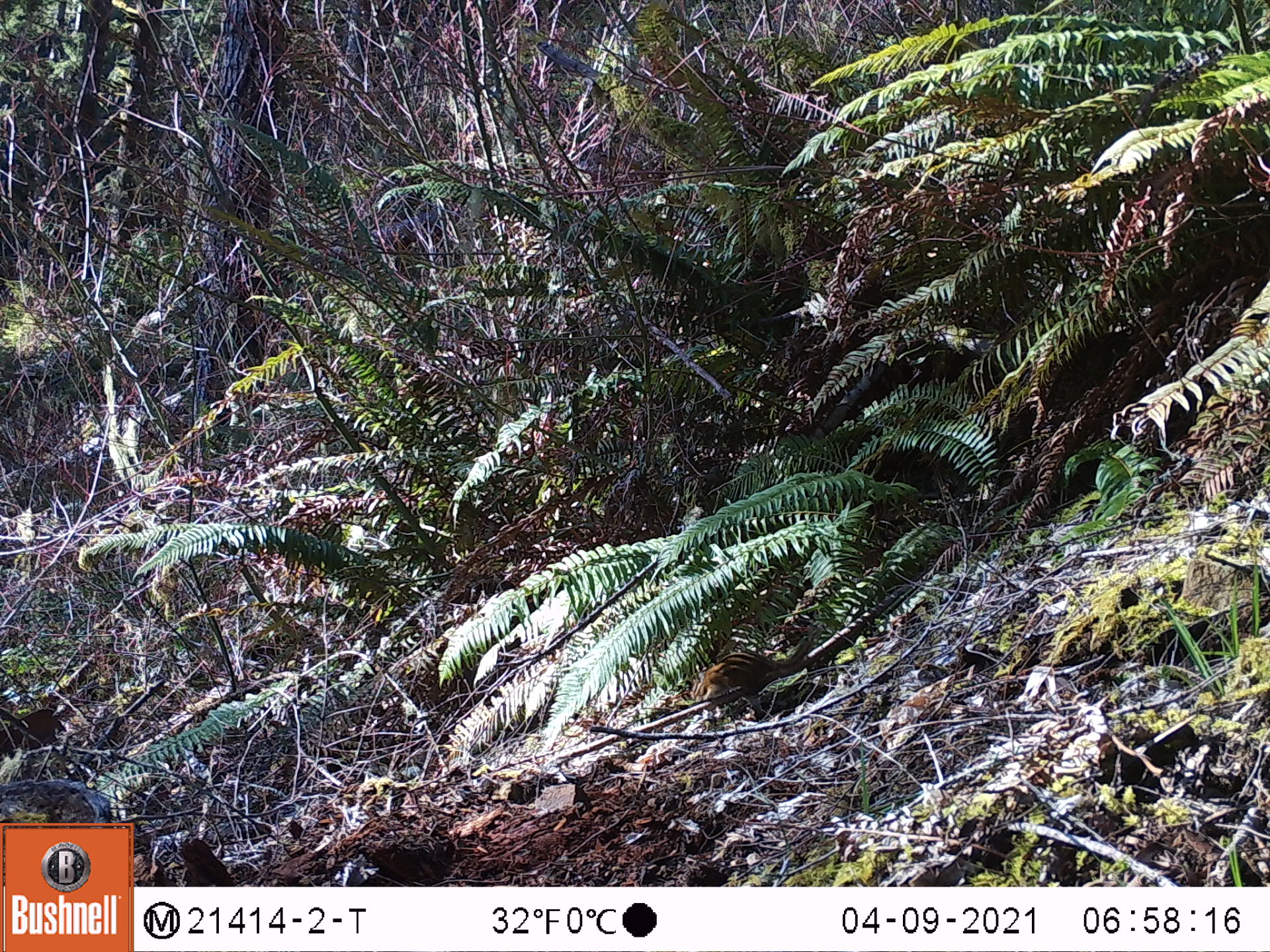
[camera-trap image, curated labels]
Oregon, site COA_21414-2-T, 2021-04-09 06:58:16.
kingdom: Animalia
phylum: Chordata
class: Mammalia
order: Rodentia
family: Sciuridae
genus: Neotamias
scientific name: Neotamias townsendii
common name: townsend's chipmunk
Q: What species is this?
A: Townsend's chipmunk (Neotamias townsendii).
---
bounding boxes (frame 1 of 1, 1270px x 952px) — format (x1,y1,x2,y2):
townsend's chipmunk: (642,612,863,743)